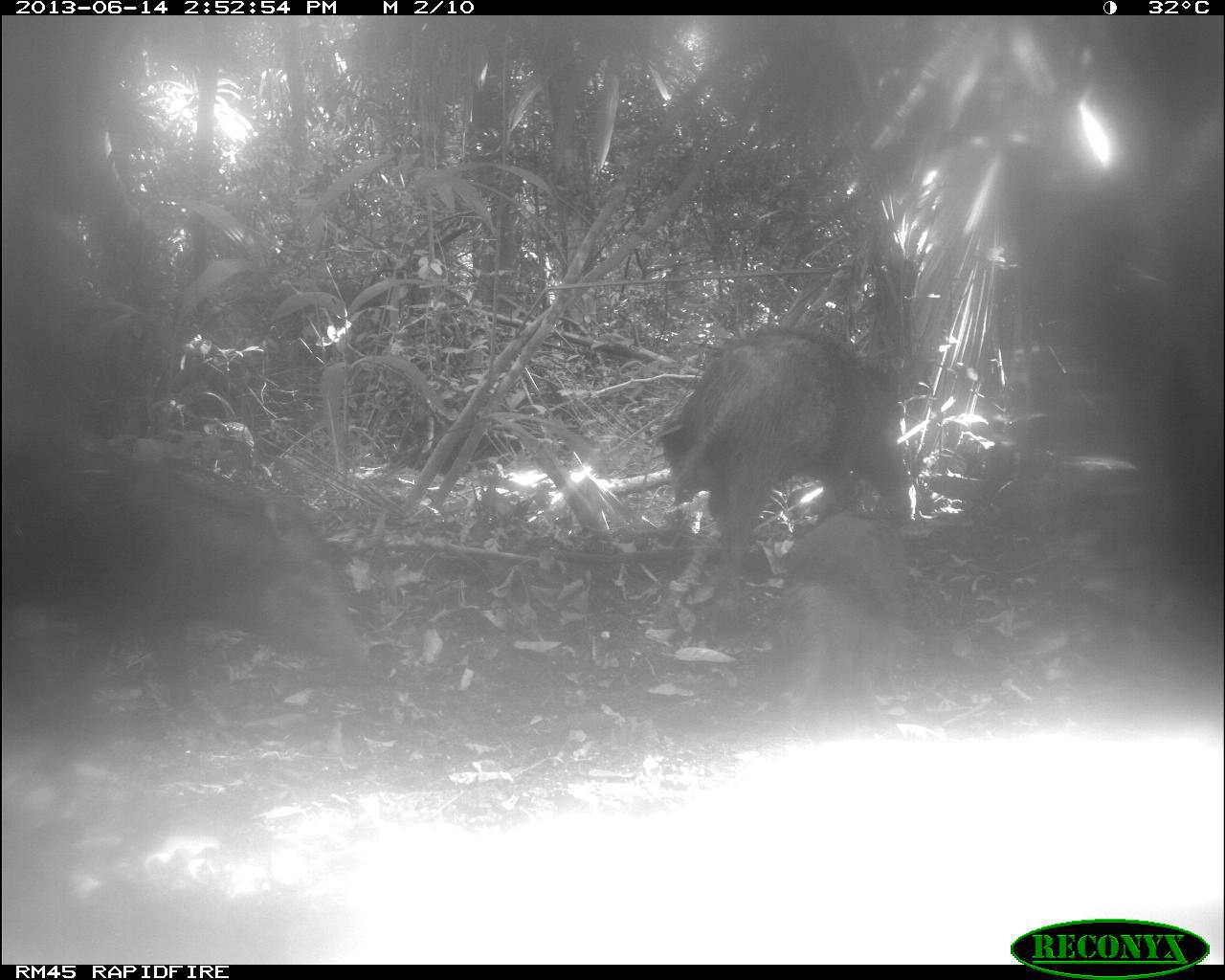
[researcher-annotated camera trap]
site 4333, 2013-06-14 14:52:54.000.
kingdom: Animalia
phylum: Chordata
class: Mammalia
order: Artiodactyla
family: Tayassuidae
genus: Tayassu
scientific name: Tayassu pecari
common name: white-lipped peccary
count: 3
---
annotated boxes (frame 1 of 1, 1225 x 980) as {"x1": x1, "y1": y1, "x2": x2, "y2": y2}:
tayassu pecari: {"x1": 0, "y1": 421, "x2": 375, "y2": 746}; {"x1": 651, "y1": 317, "x2": 910, "y2": 623}; {"x1": 748, "y1": 580, "x2": 915, "y2": 718}